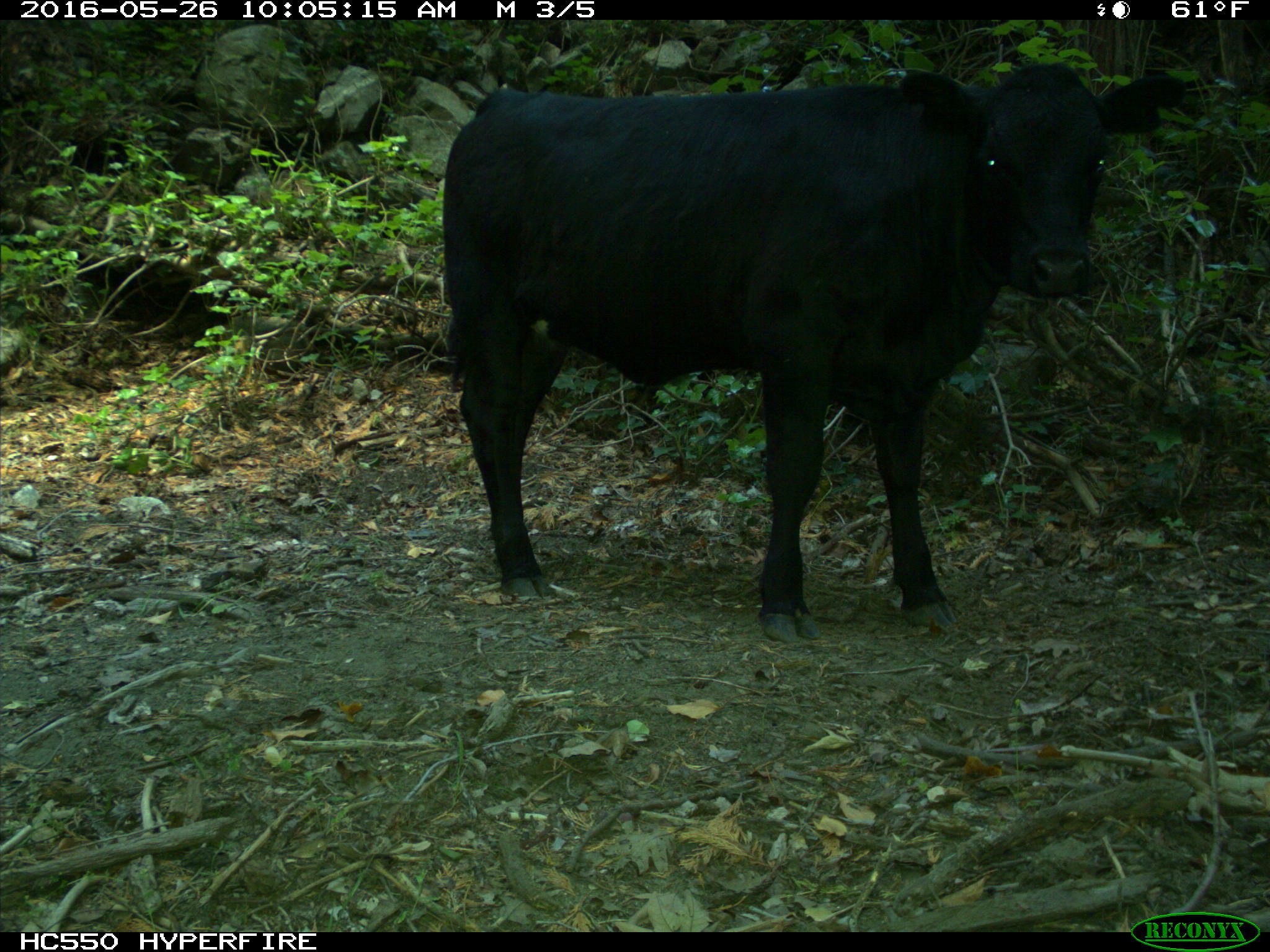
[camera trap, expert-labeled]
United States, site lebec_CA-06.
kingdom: Animalia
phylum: Chordata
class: Mammalia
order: Artiodactyla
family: Bovidae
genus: Bos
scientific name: Bos taurus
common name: domestic cow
Bos taurus (domestic cow).